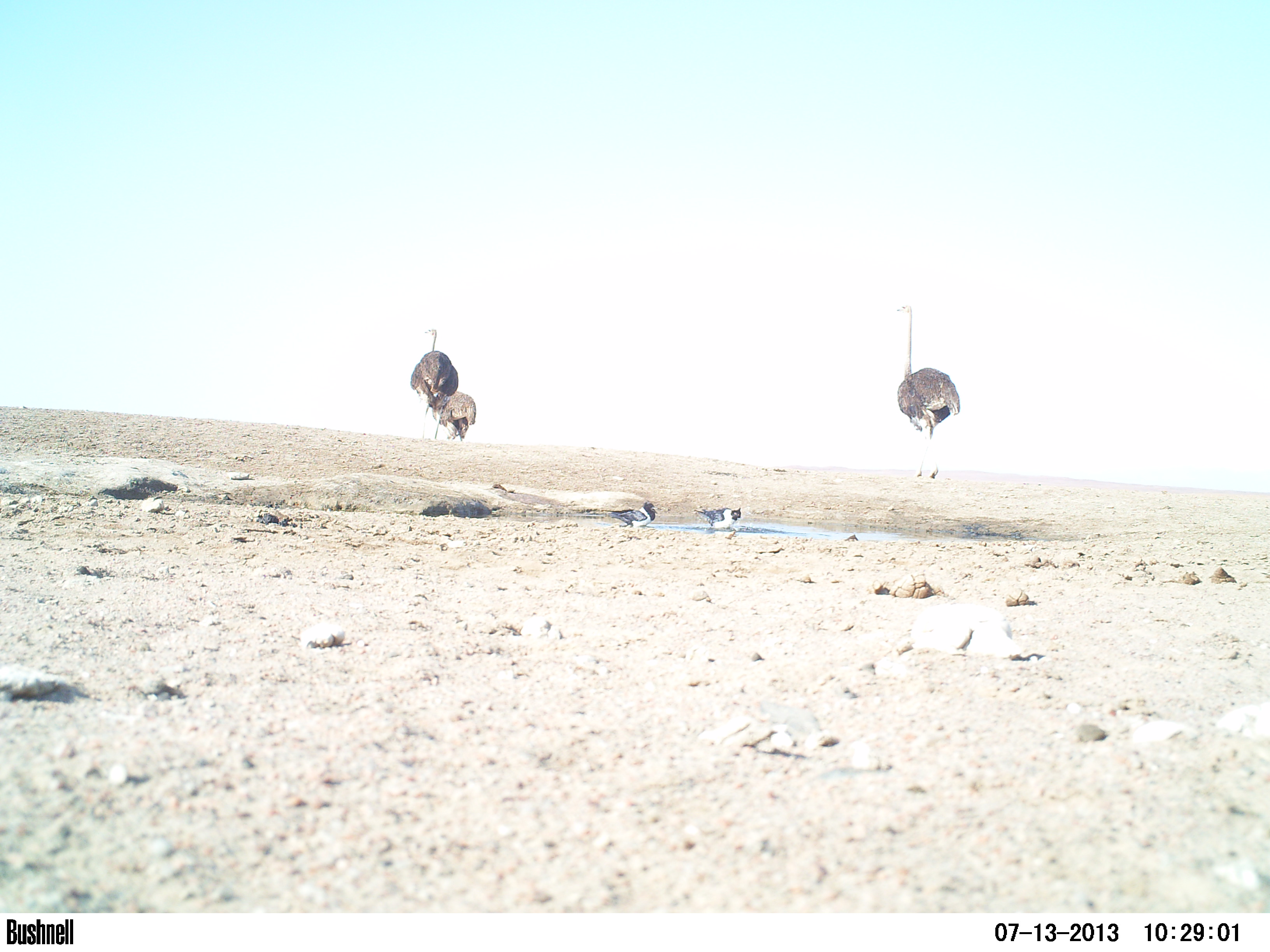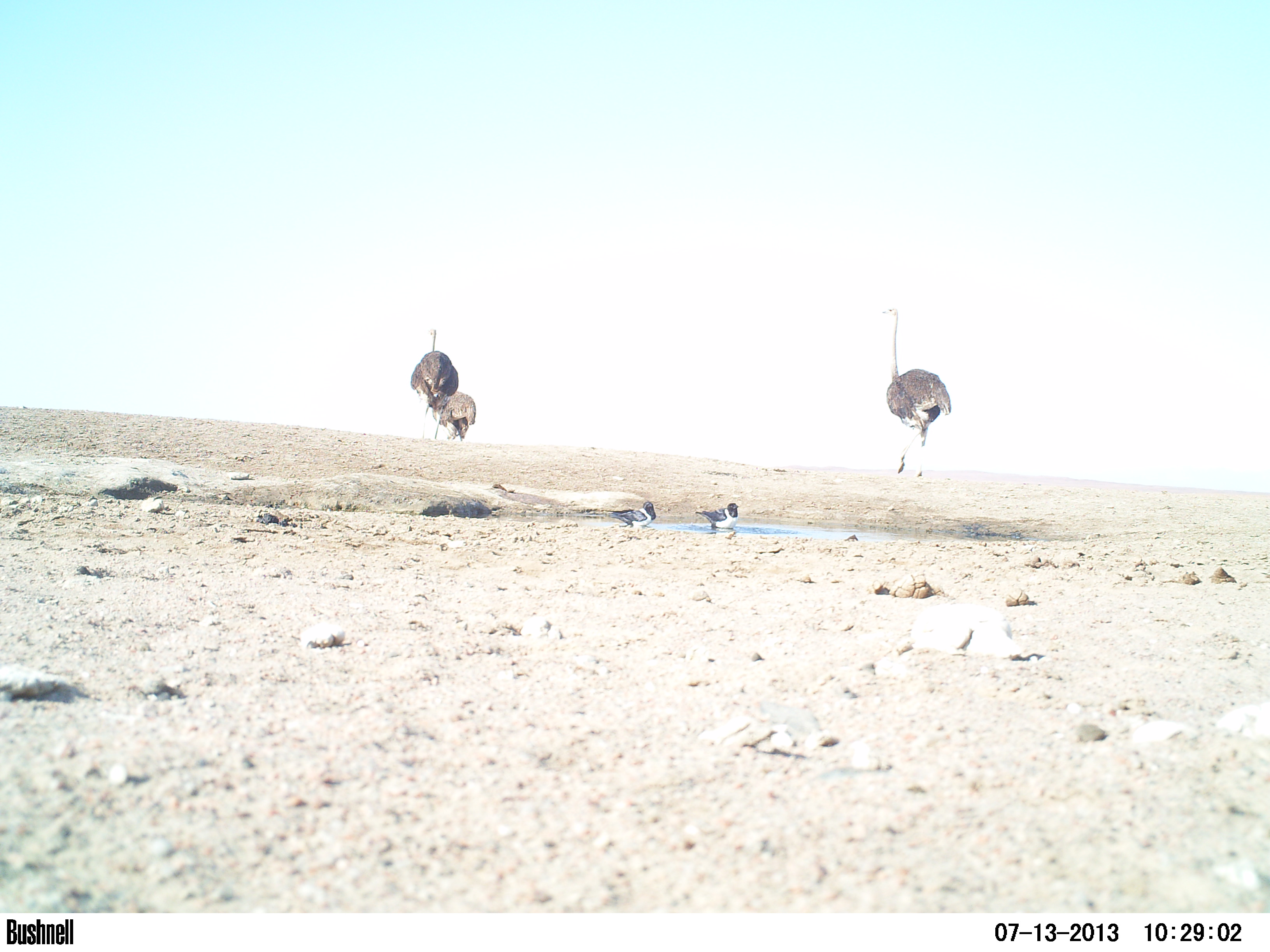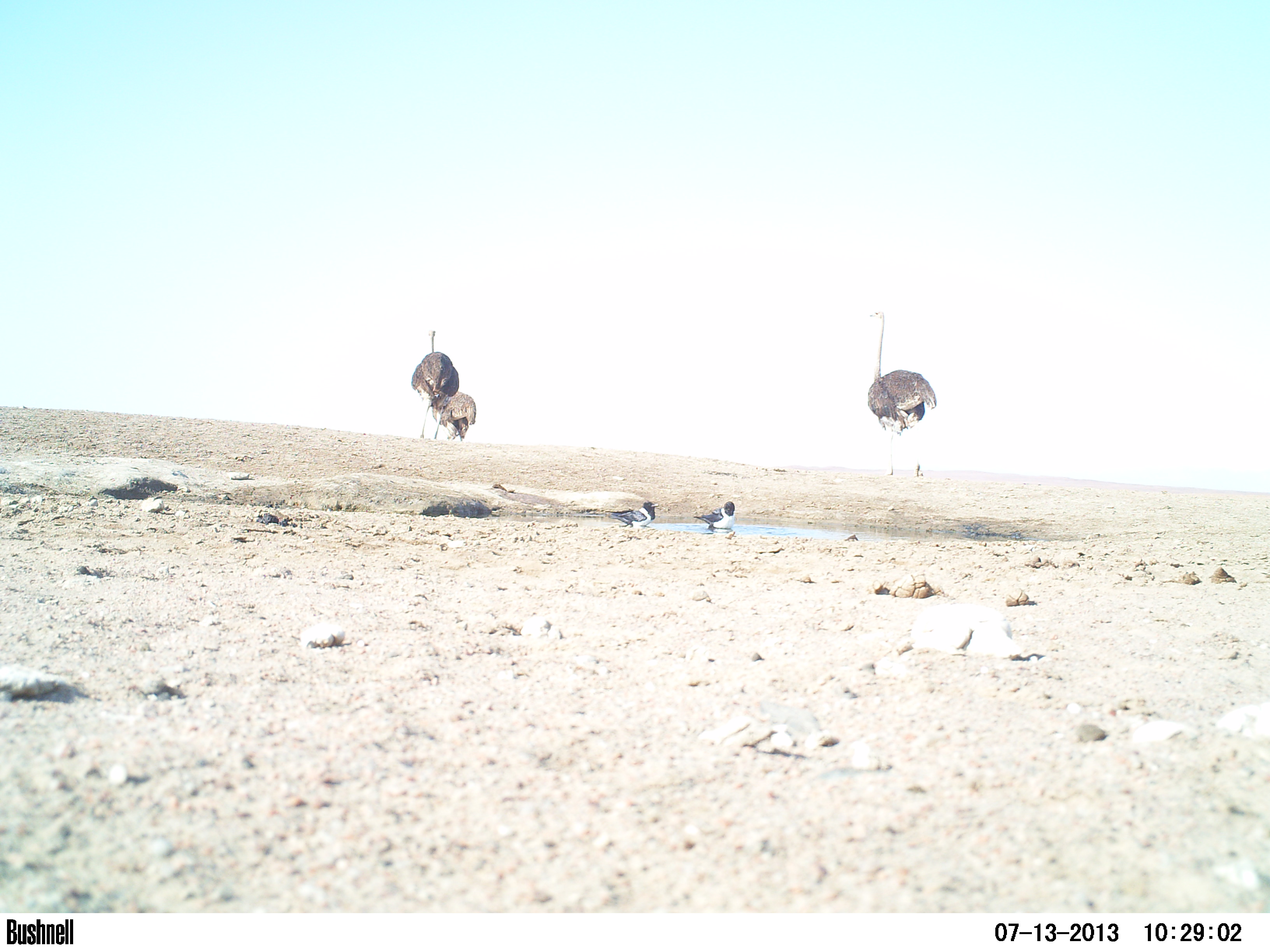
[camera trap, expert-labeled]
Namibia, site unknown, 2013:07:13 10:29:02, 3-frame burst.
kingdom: Animalia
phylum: Chordata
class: Aves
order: Struthioniformes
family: Struthionidae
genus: Struthio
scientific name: Struthio camelus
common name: common ostrich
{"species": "Struthio camelus (common ostrich)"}